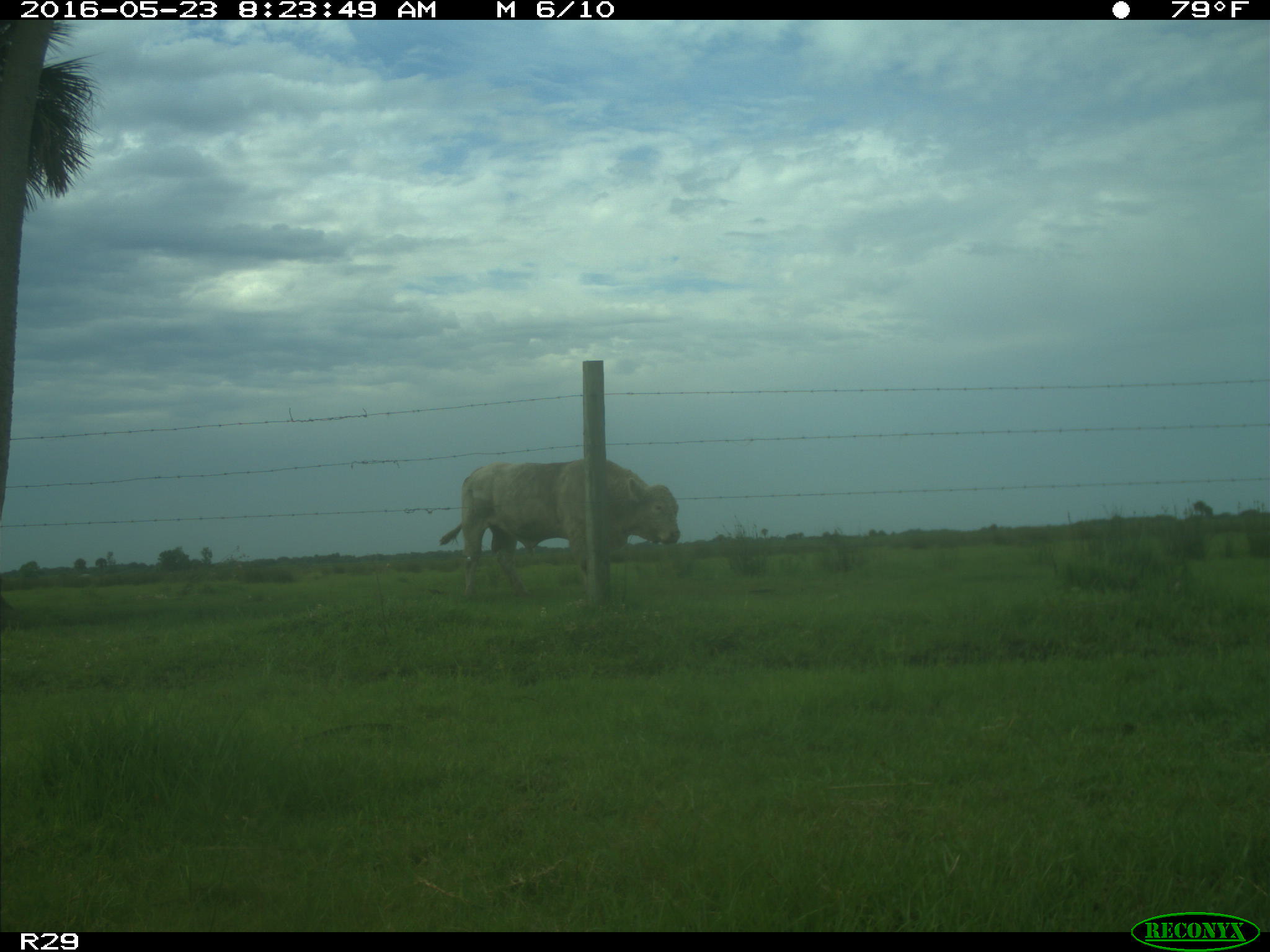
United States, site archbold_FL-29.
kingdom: Animalia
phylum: Chordata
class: Mammalia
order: Artiodactyla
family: Bovidae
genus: Bos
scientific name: Bos taurus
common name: domestic cow